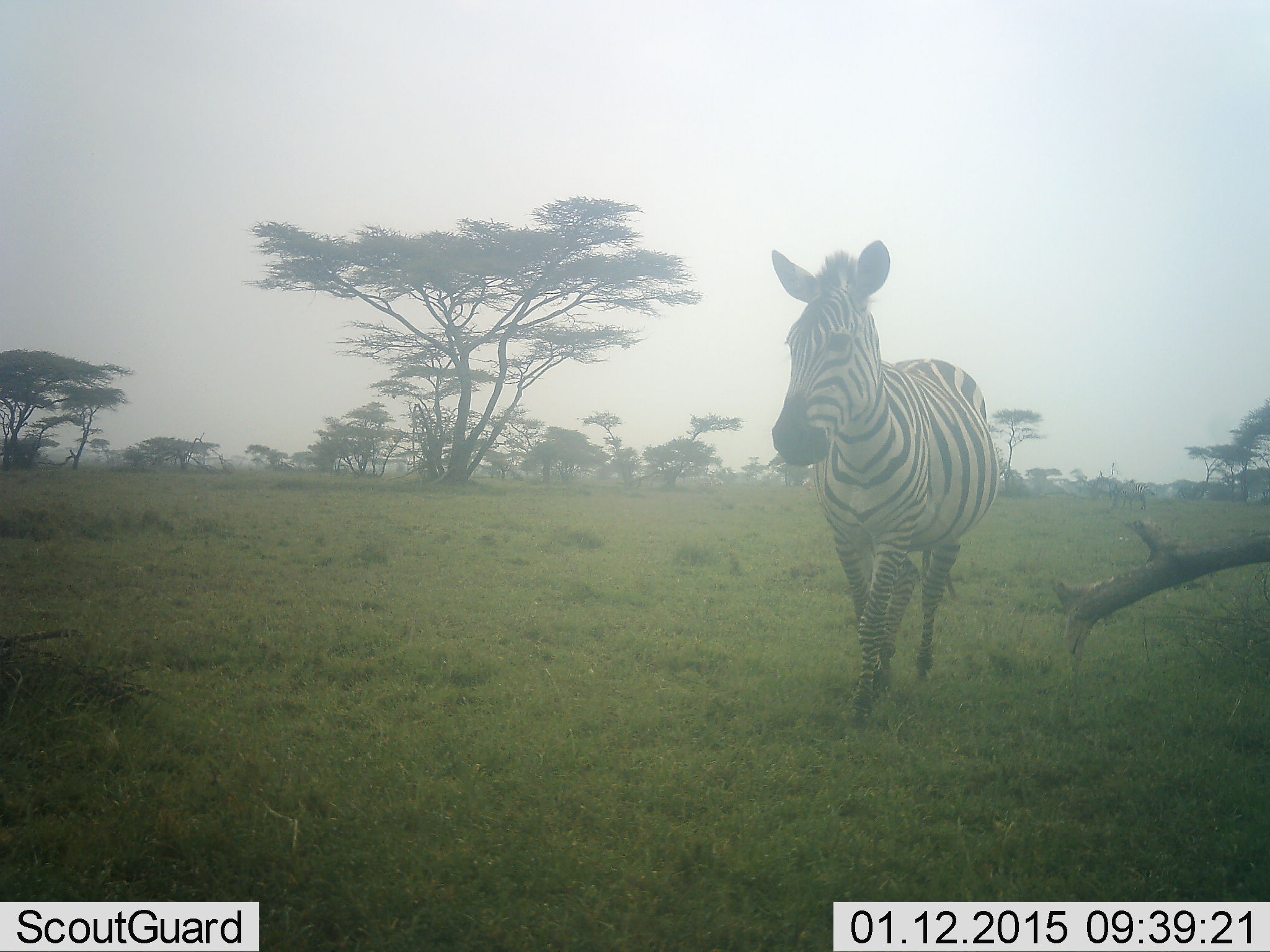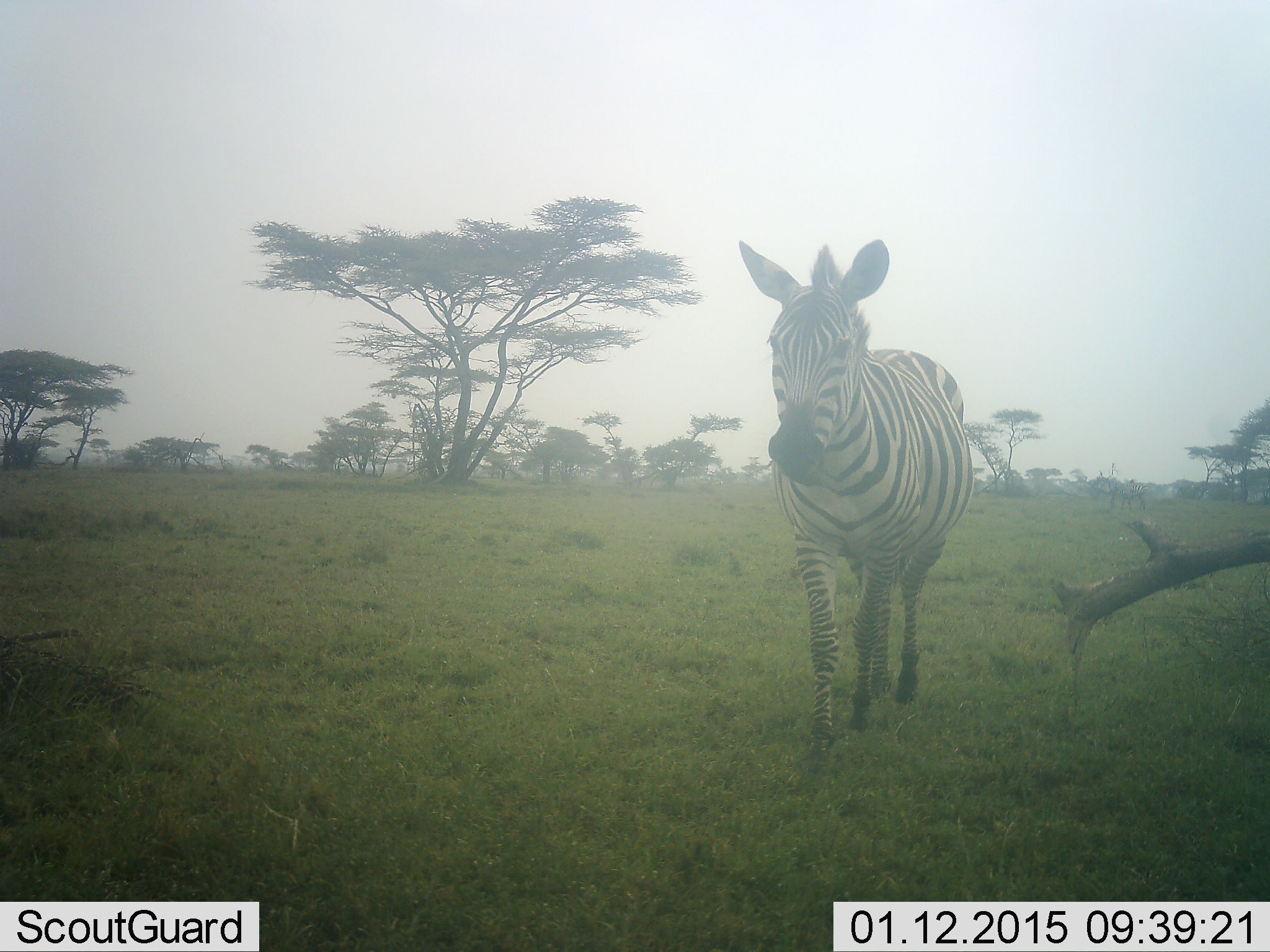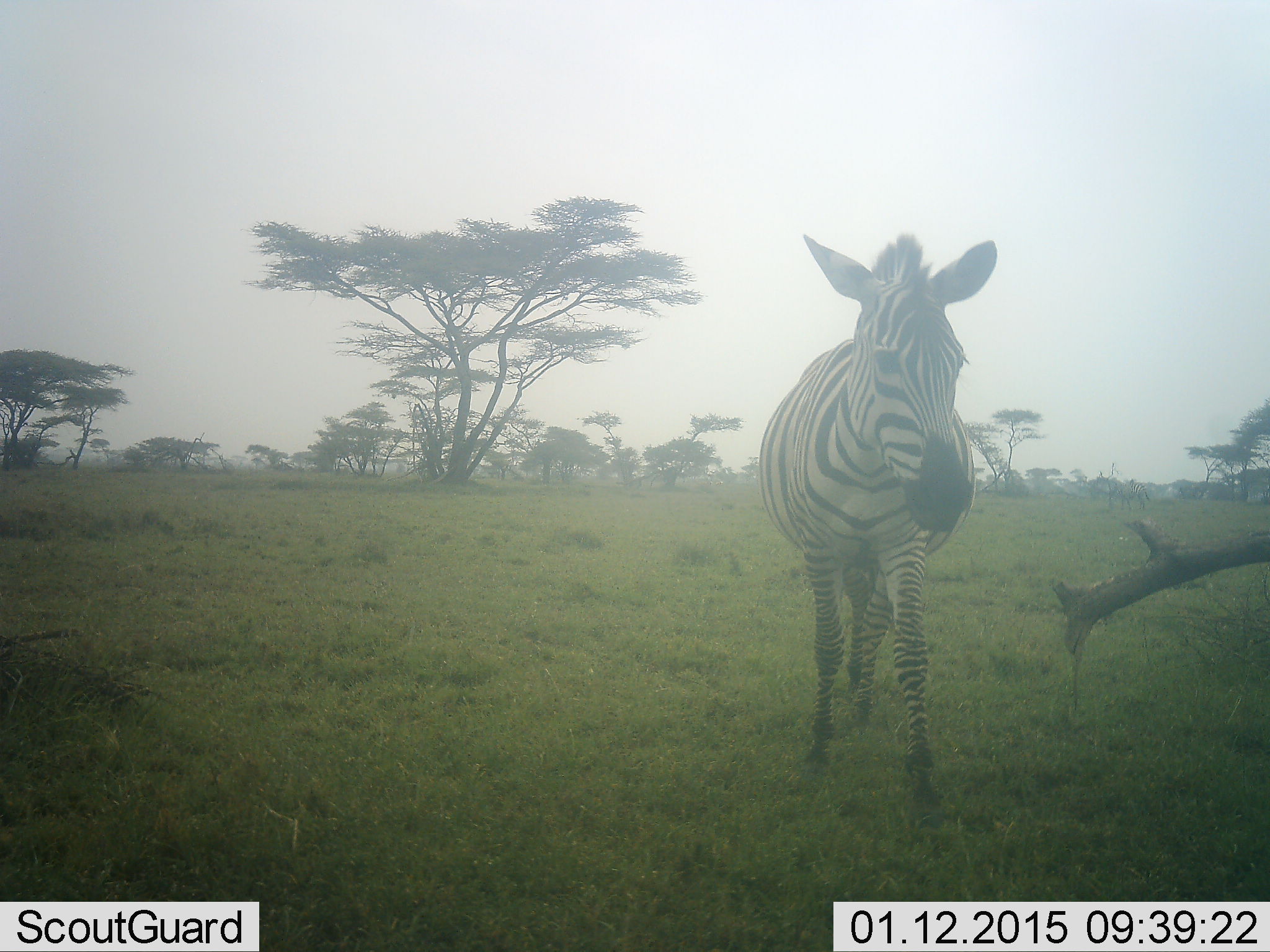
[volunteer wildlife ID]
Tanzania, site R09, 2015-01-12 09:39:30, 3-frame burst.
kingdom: Animalia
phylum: Chordata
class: Mammalia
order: Perissodactyla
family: Equidae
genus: Equus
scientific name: Equus quagga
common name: plains zebra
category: zebra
Zebra (plains zebra) (Equus quagga), count 1. Behavior (volunteer vote fractions): standing 10%, resting 0%, moving 90%, interacting 0%. Young present (vote fraction): 0%. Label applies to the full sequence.